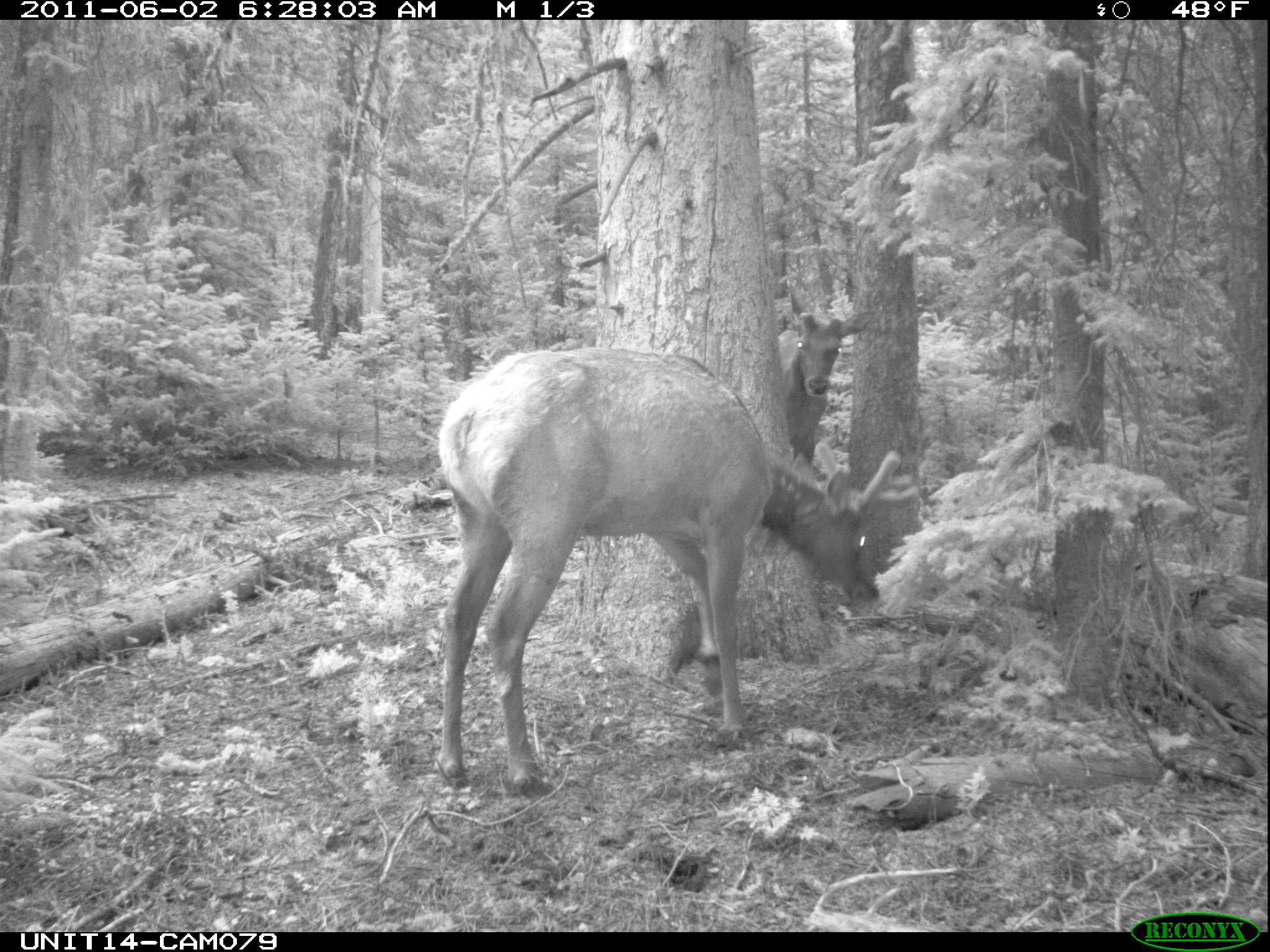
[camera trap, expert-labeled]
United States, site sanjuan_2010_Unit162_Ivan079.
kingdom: Animalia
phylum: Chordata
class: Mammalia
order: Artiodactyla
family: Cervidae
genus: Cervus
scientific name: Cervus elaphus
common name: red deer